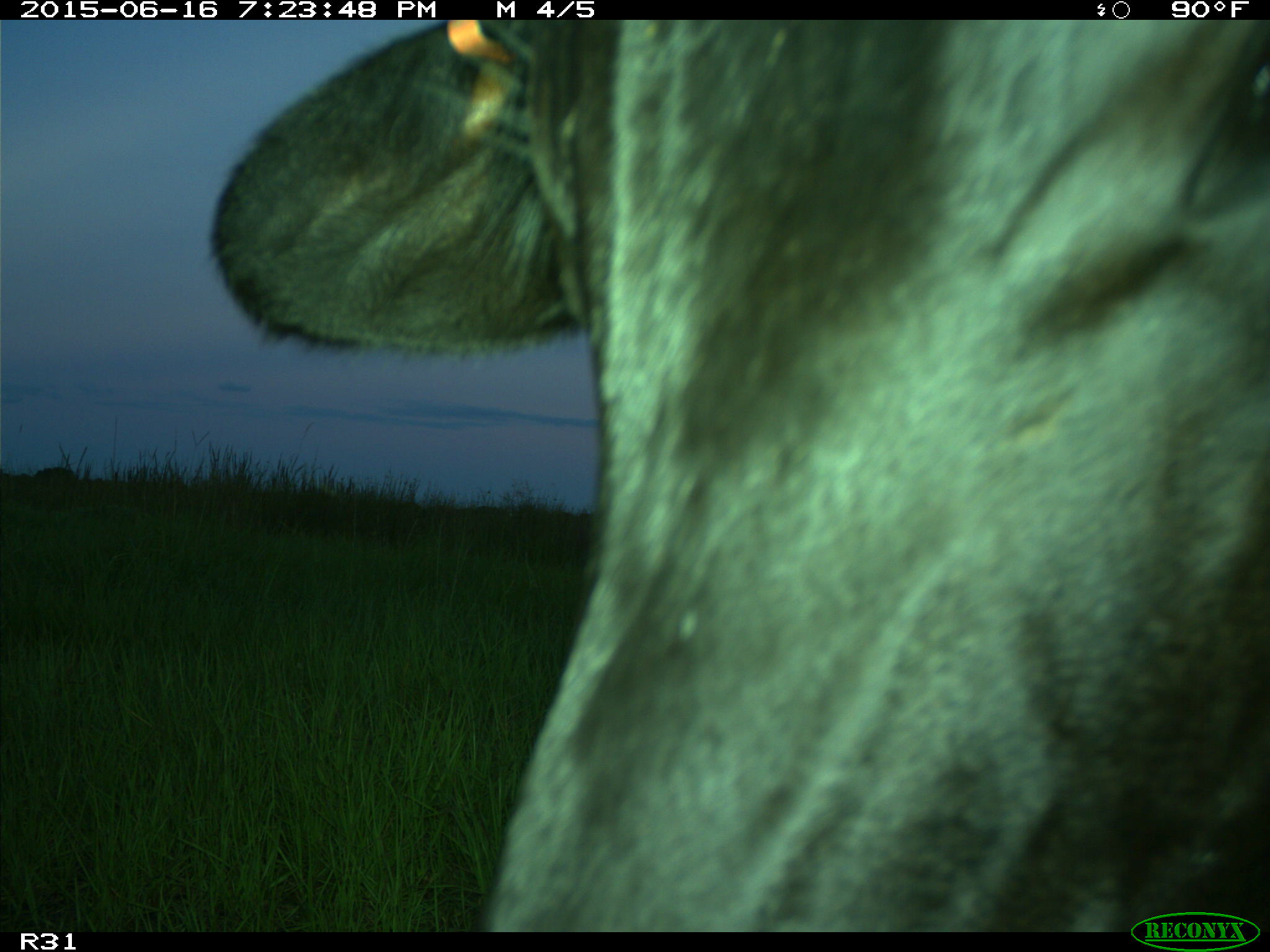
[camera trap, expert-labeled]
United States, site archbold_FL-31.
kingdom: Animalia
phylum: Chordata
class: Mammalia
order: Artiodactyla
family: Bovidae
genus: Bos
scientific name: Bos taurus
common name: domestic cow